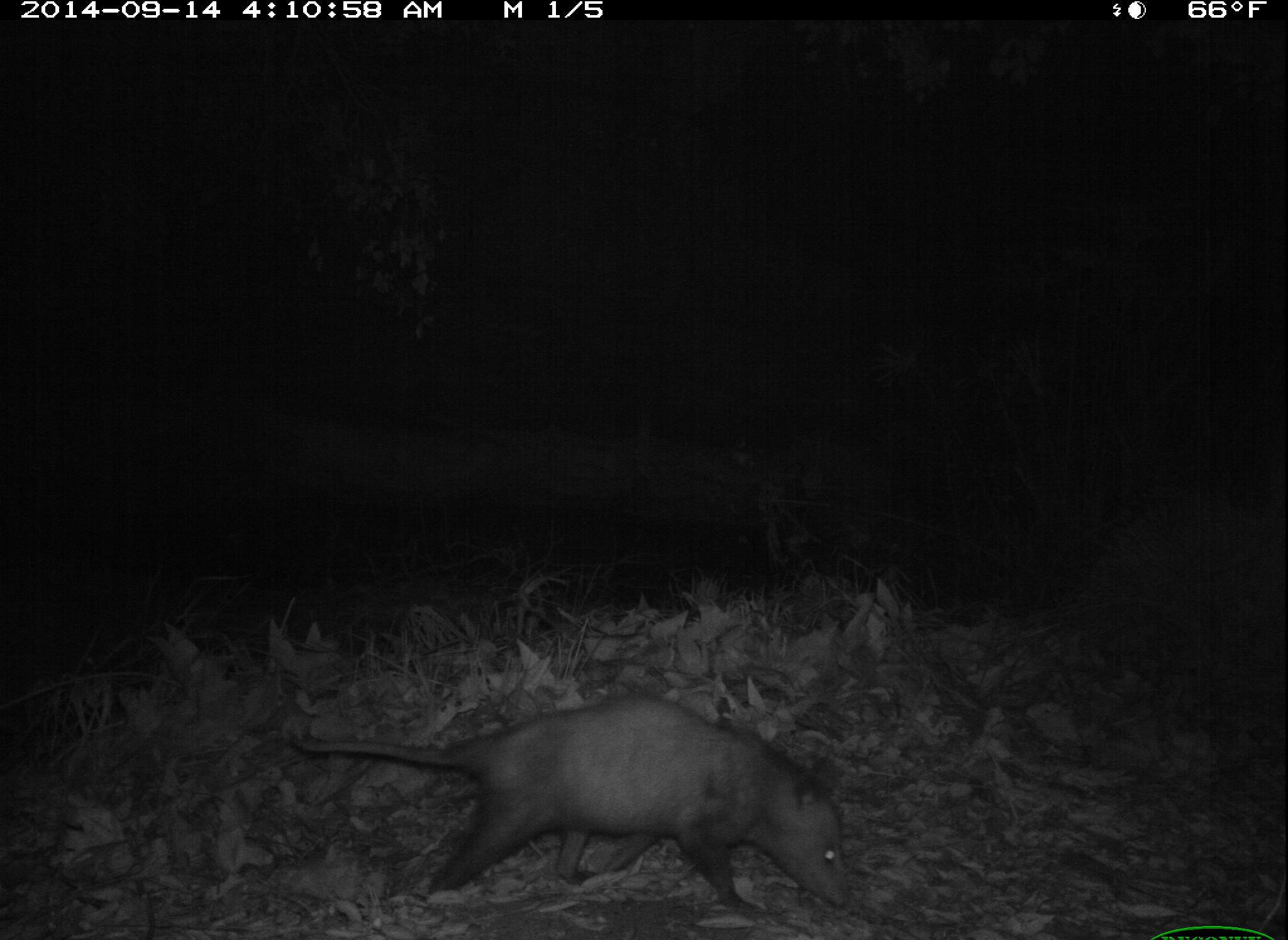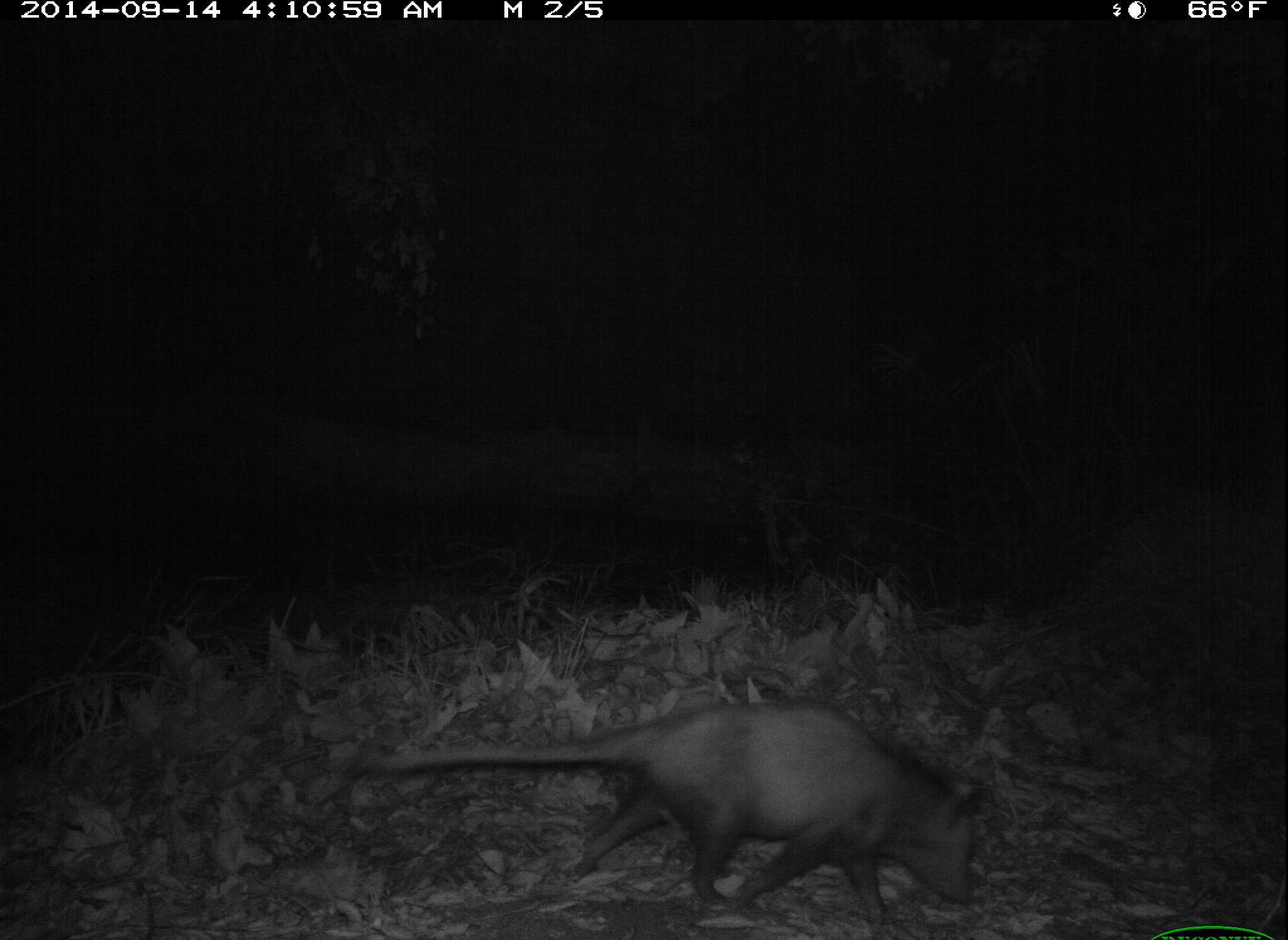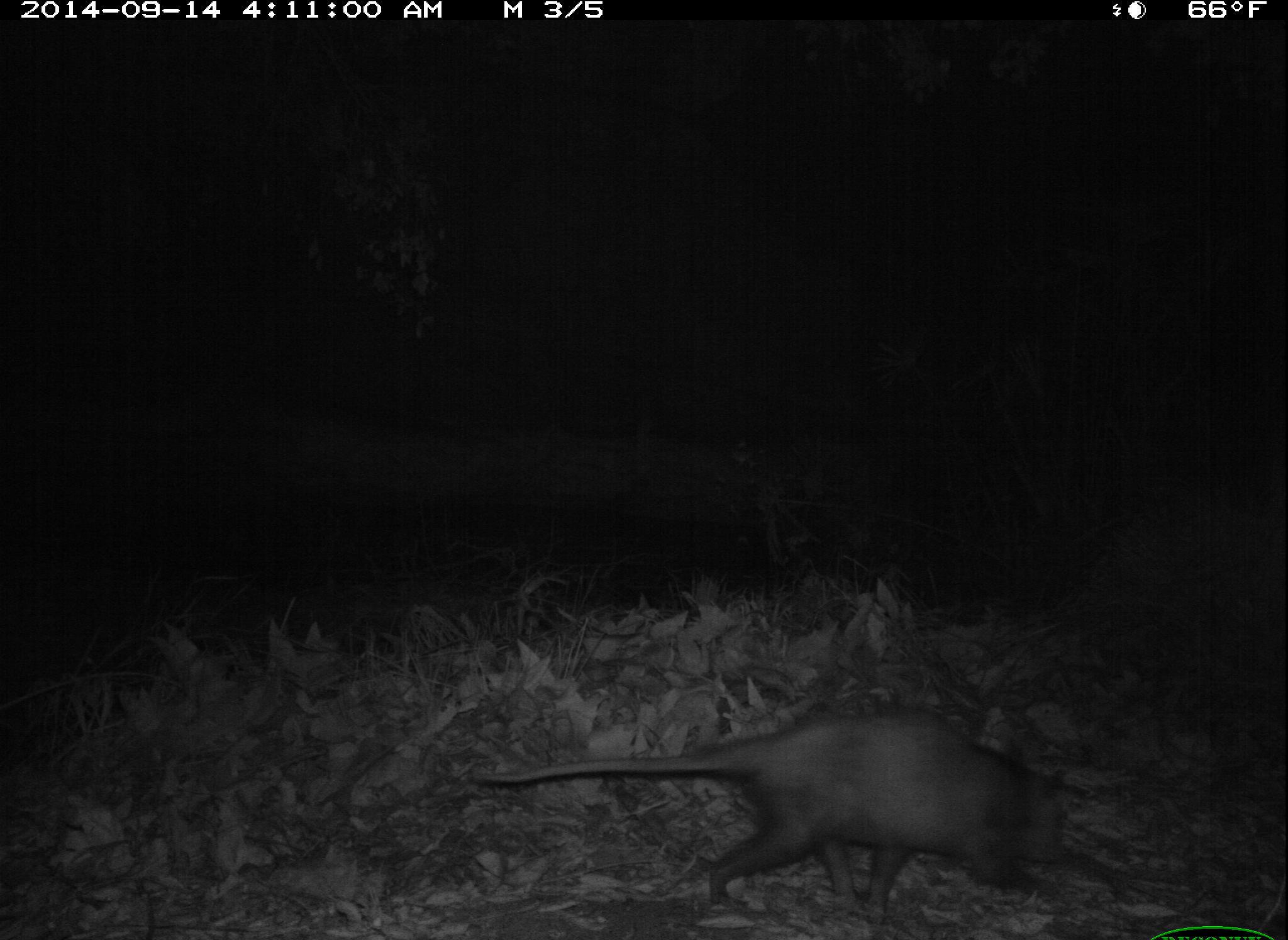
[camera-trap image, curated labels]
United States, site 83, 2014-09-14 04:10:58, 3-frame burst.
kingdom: Animalia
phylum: Chordata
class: Mammalia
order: Didelphimorphia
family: Didelphidae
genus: Didelphis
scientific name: Didelphis virginiana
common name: virginia opossum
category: opossum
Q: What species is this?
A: Opossum (virginia opossum) (Didelphis virginiana).